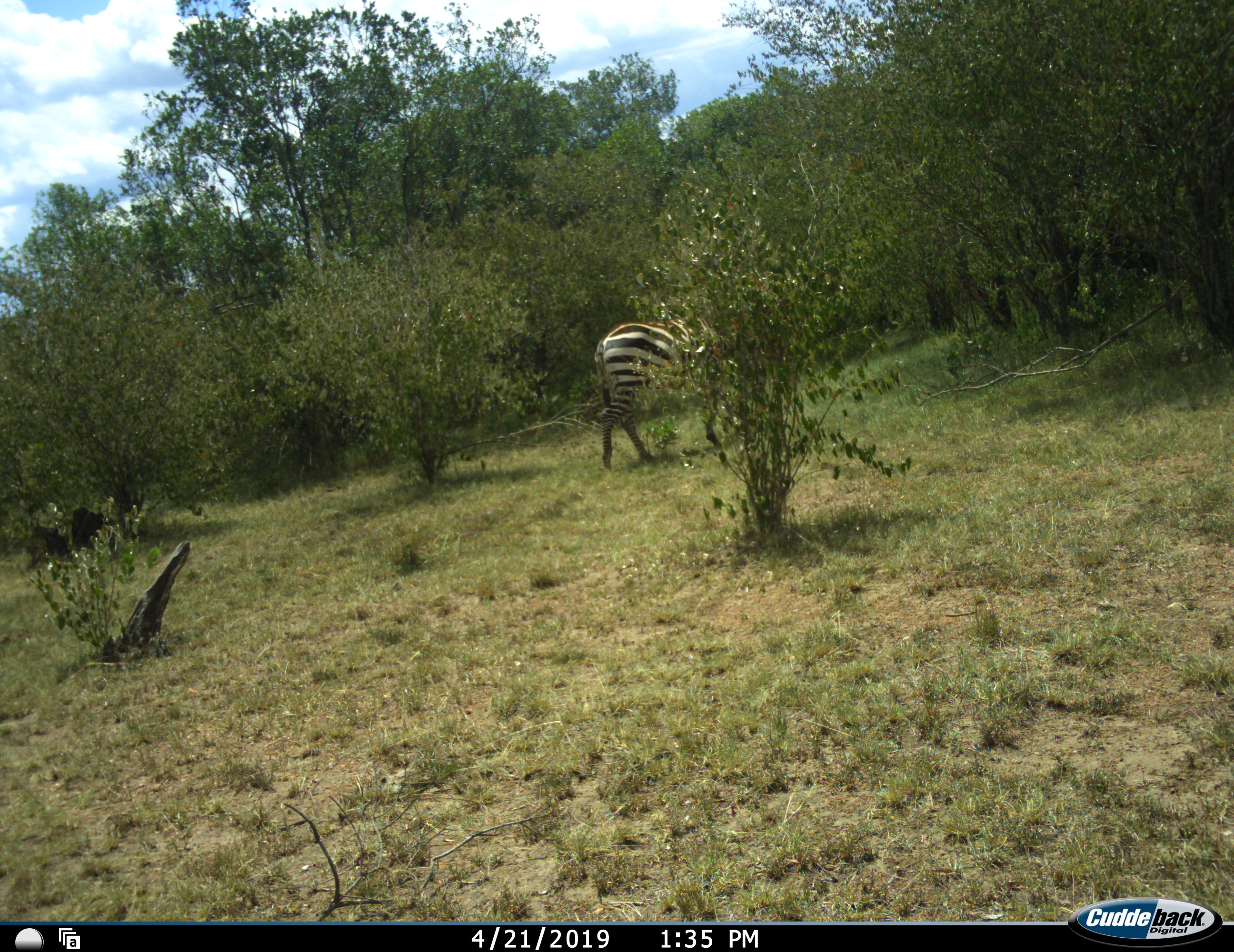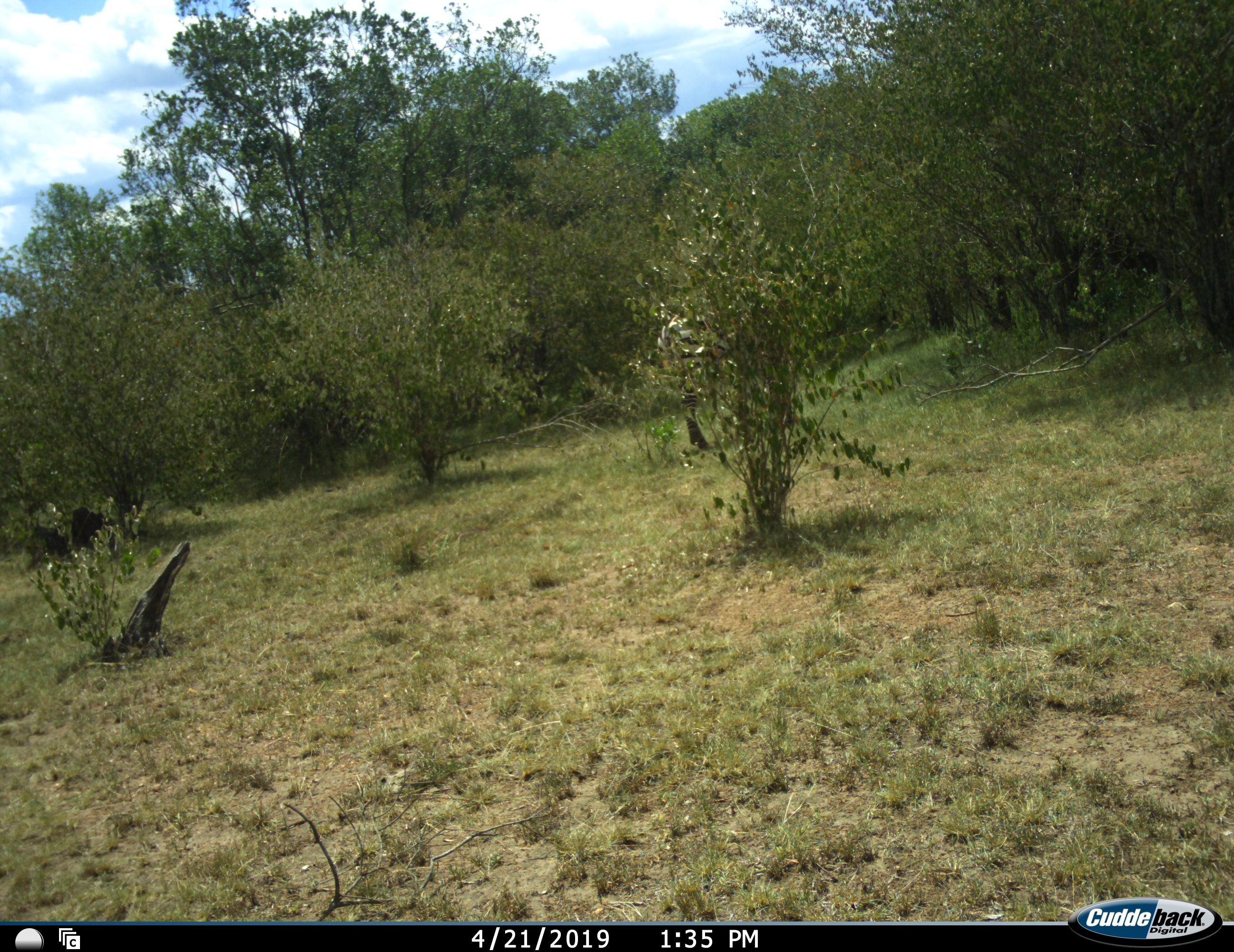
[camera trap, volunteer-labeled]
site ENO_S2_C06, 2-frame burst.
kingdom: Animalia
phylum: Chordata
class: Mammalia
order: Perissodactyla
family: Equidae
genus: Equus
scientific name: Equus quagga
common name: plains zebra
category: zebraplains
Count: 1.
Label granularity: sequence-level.